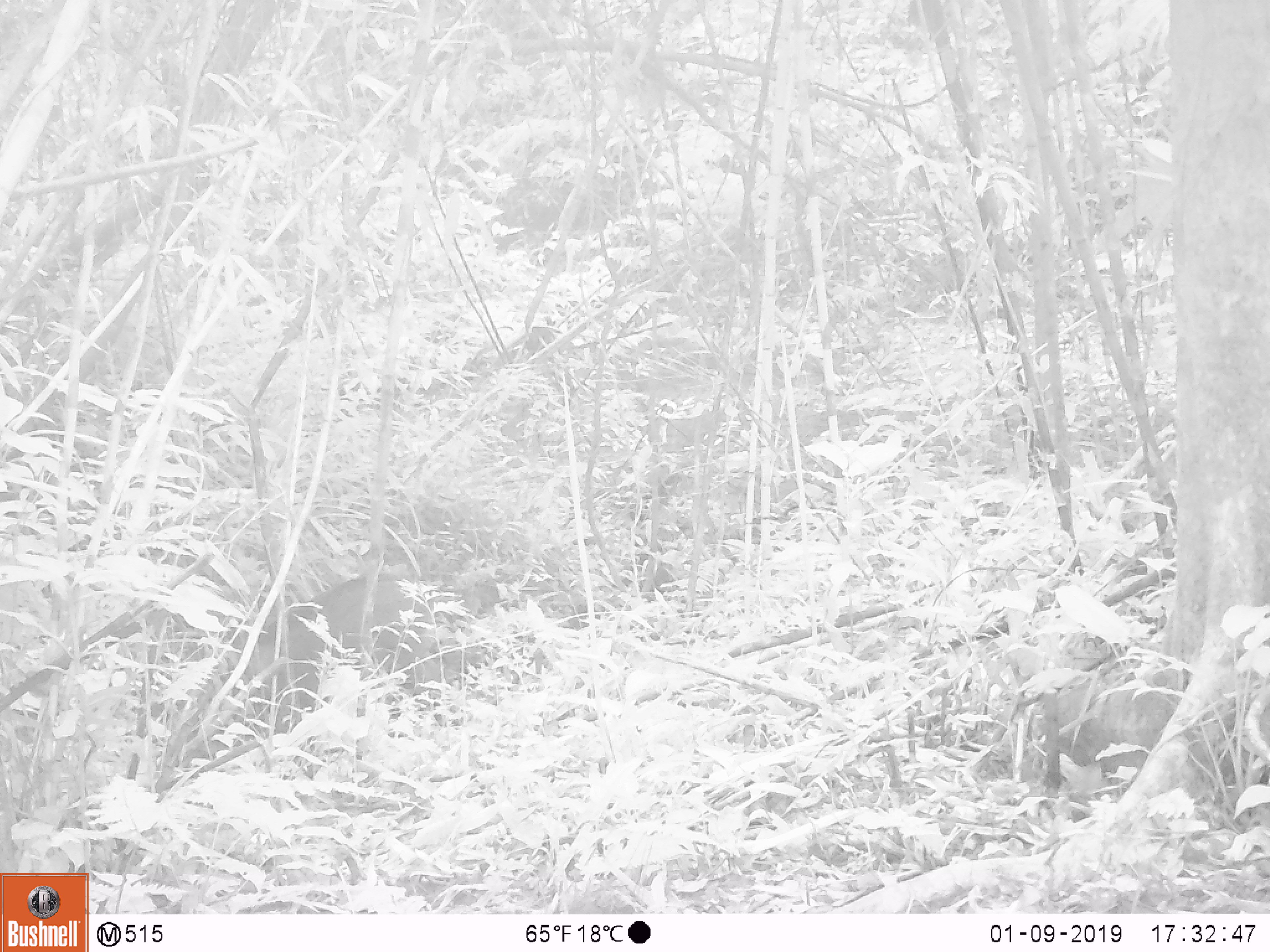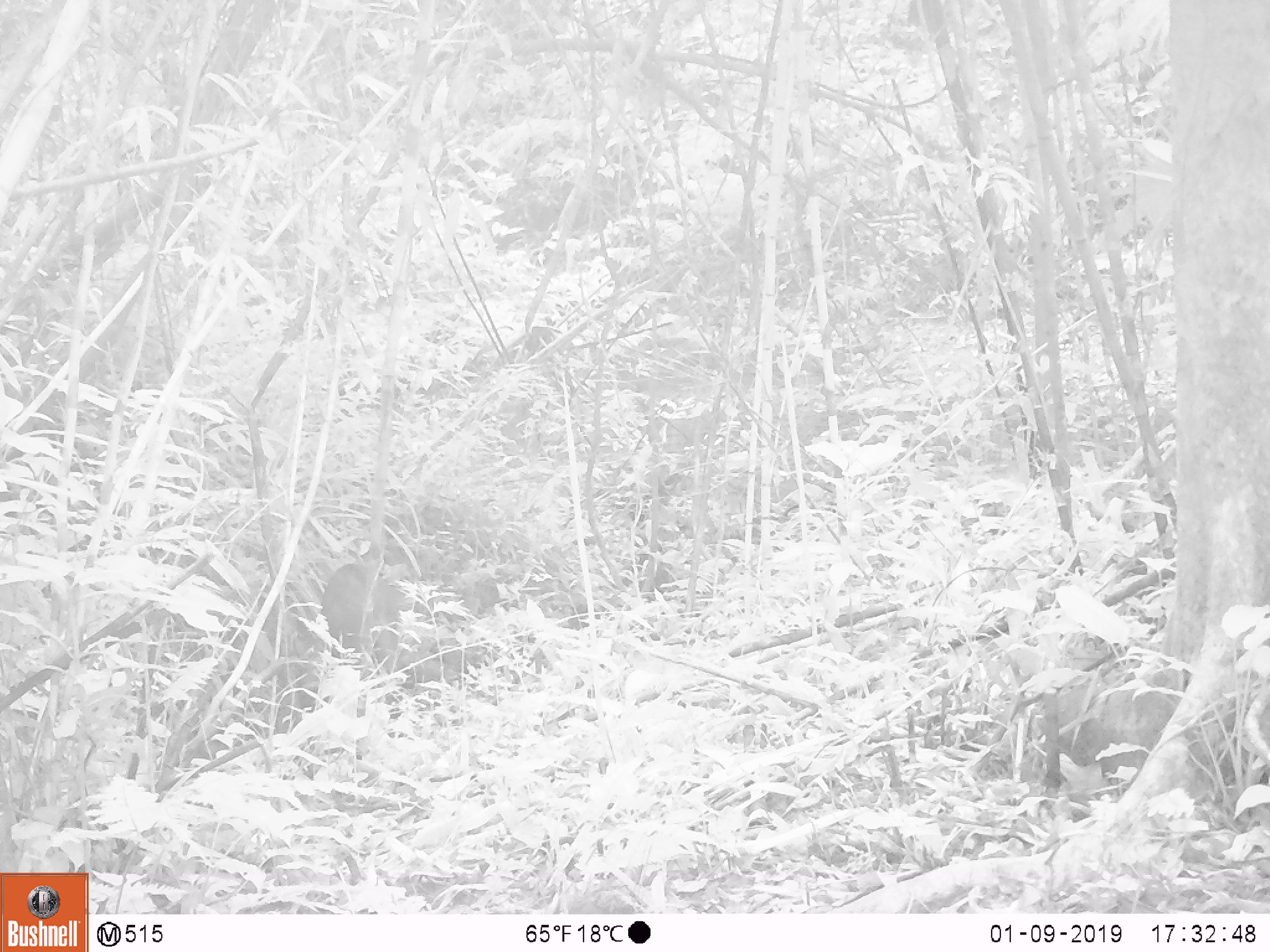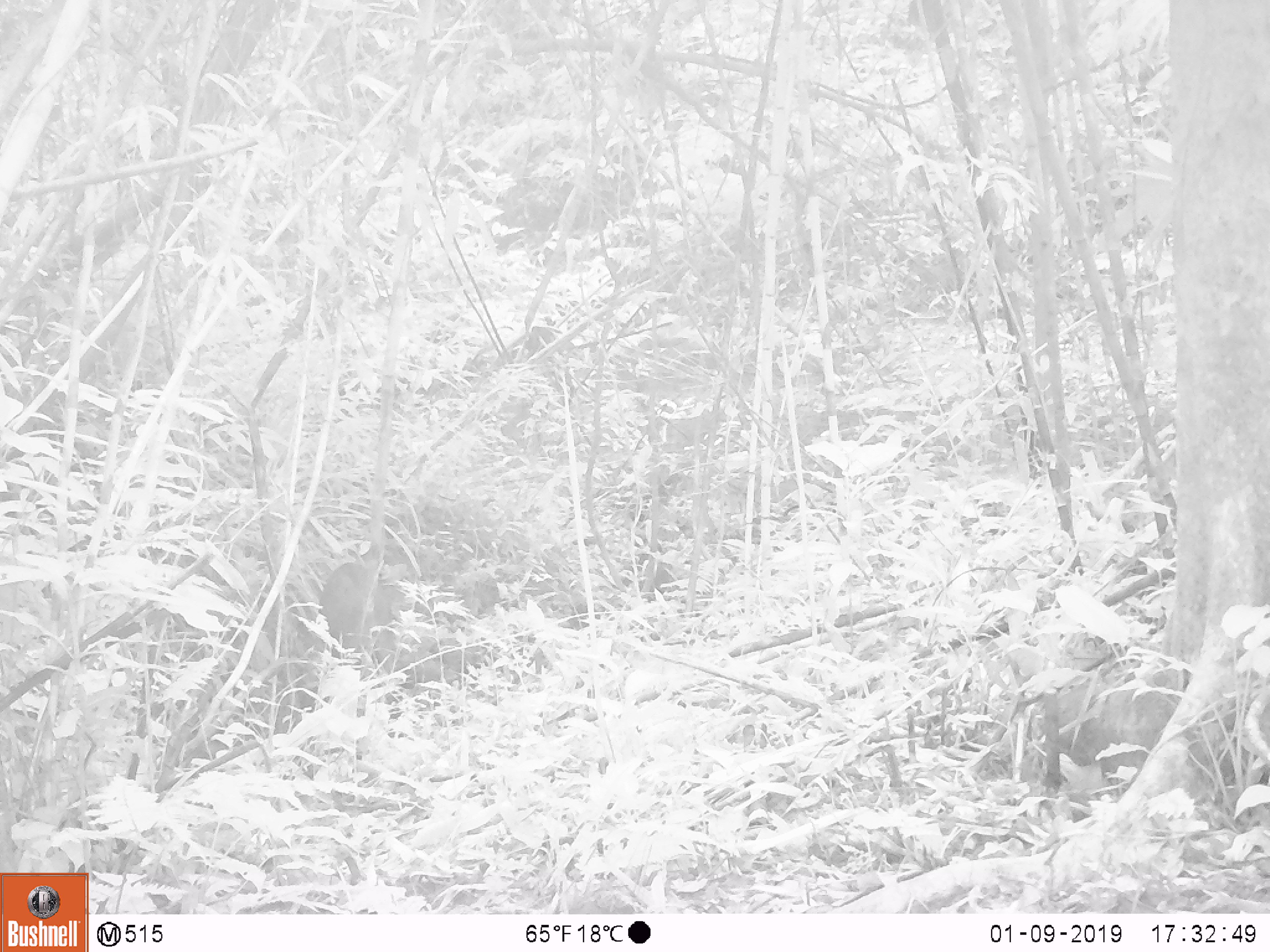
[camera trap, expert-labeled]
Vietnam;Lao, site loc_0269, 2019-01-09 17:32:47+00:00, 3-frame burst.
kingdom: Animalia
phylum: Chordata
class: Mammalia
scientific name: Laurasiatheria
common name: ungulate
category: unidentified ungulates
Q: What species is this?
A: Unidentified ungulates (ungulate) (Laurasiatheria).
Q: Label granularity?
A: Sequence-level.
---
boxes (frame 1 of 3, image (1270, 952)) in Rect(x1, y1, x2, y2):
unidentified ungulates: Rect(232, 574, 449, 726)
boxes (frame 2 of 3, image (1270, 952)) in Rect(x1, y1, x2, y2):
unidentified ungulates: Rect(320, 561, 400, 675)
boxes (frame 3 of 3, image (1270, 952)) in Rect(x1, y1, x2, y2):
unidentified ungulates: Rect(320, 563, 375, 655)